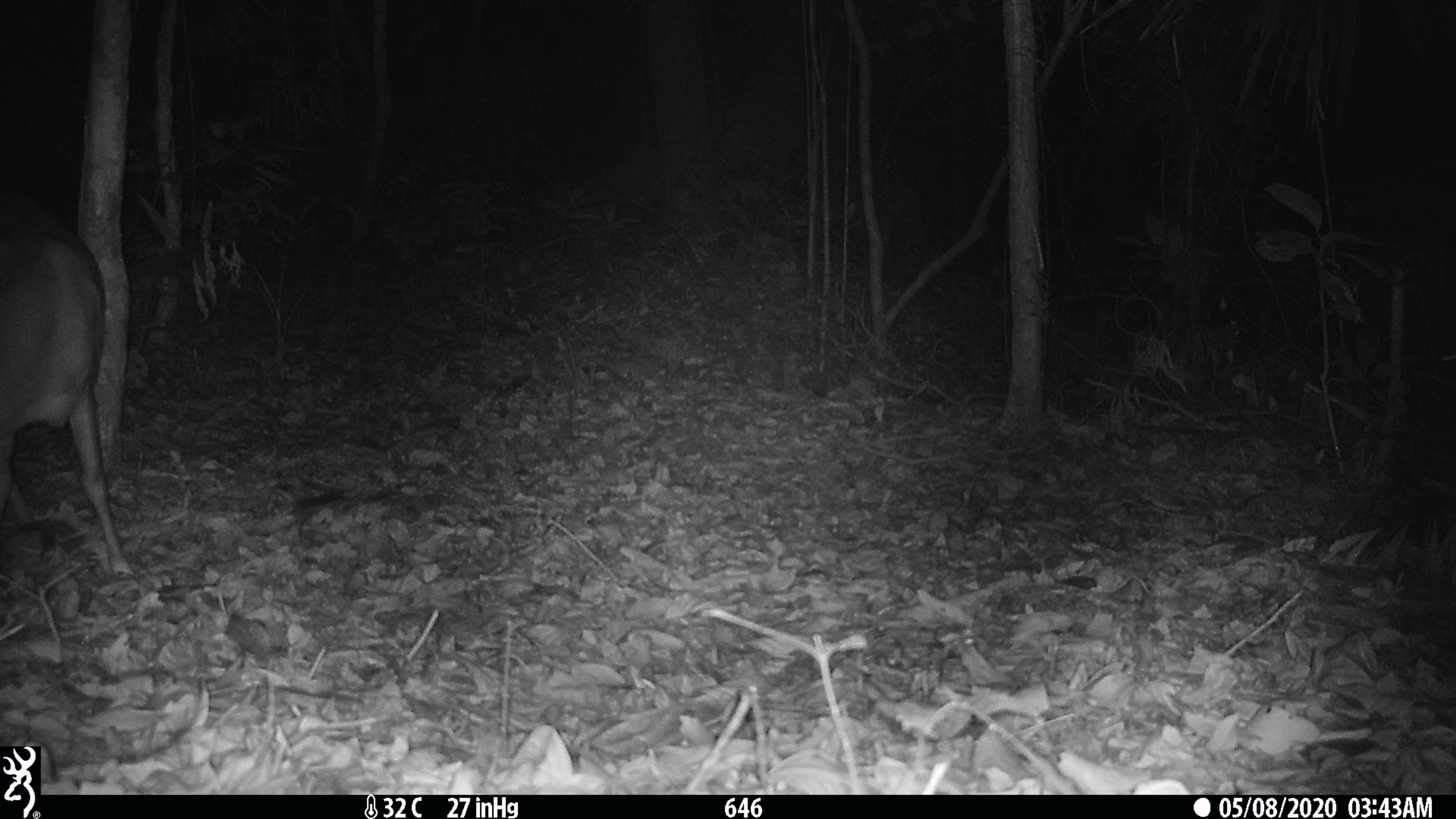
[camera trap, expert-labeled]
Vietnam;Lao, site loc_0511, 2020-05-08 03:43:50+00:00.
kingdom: Animalia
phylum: Chordata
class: Mammalia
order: Artiodactyla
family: Cervidae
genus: Muntiacus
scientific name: Muntiacus vuquangensis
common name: large-antlered muntjac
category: large antlered muntjac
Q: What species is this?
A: Large antlered muntjac (large-antlered muntjac) (Muntiacus vuquangensis).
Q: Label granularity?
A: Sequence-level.